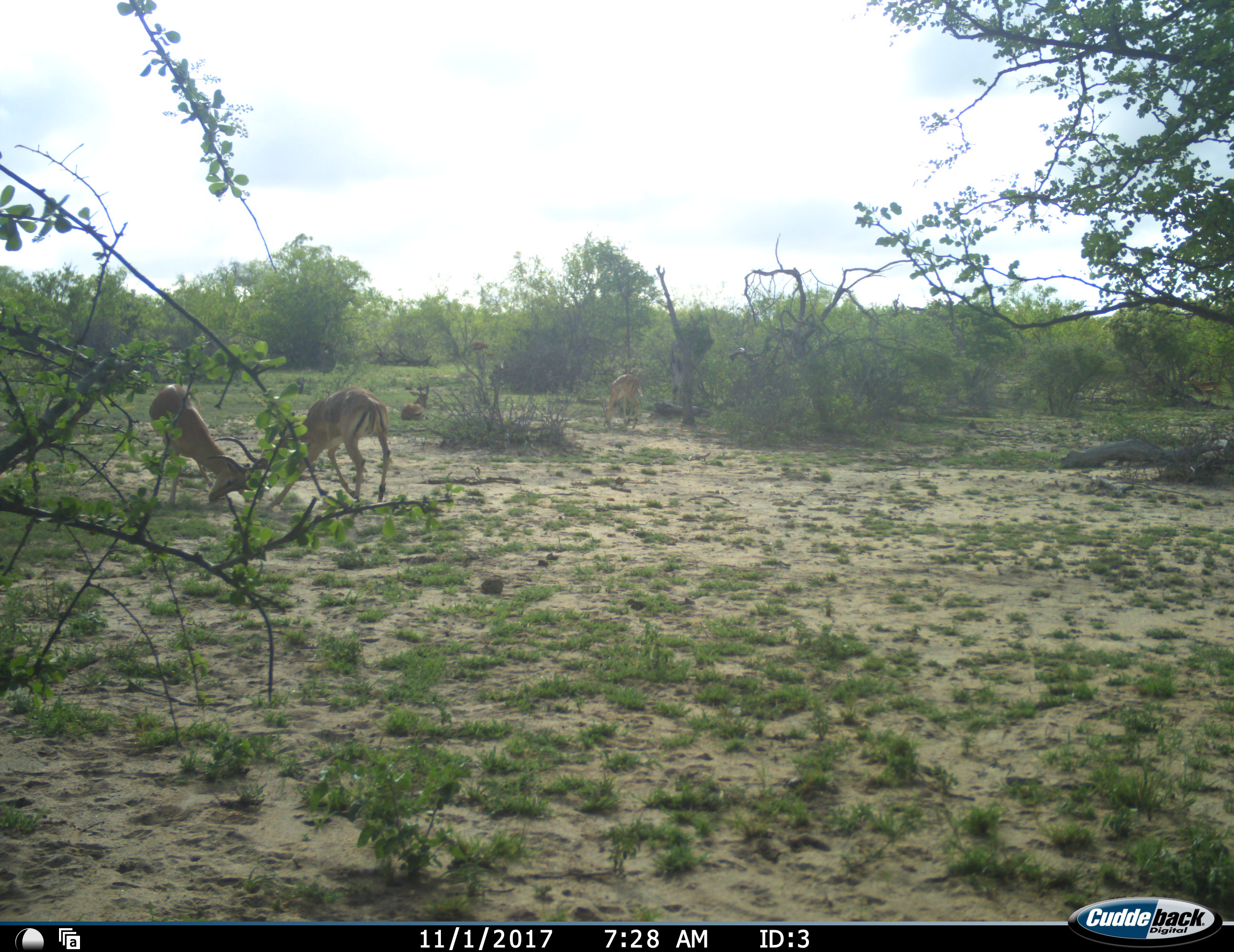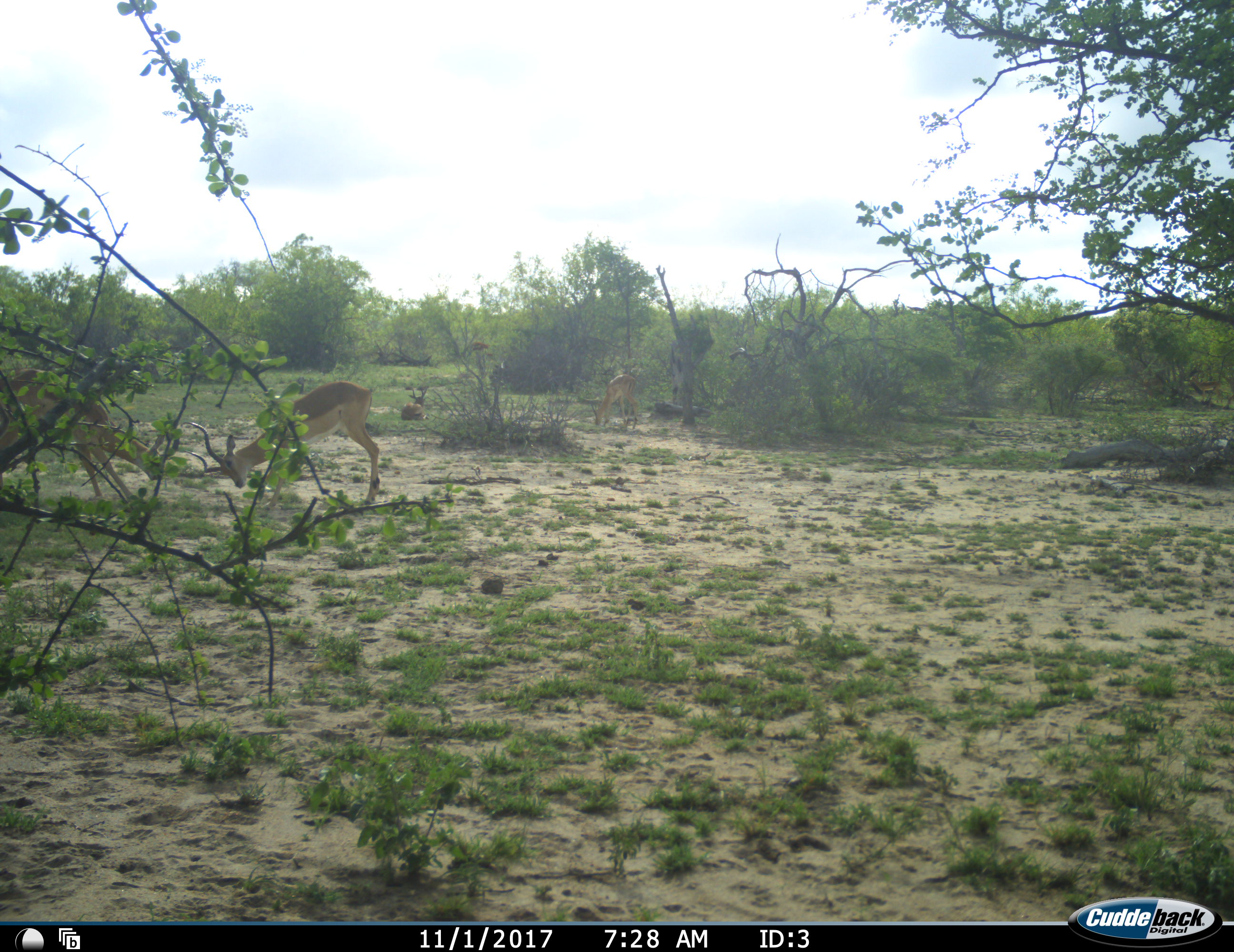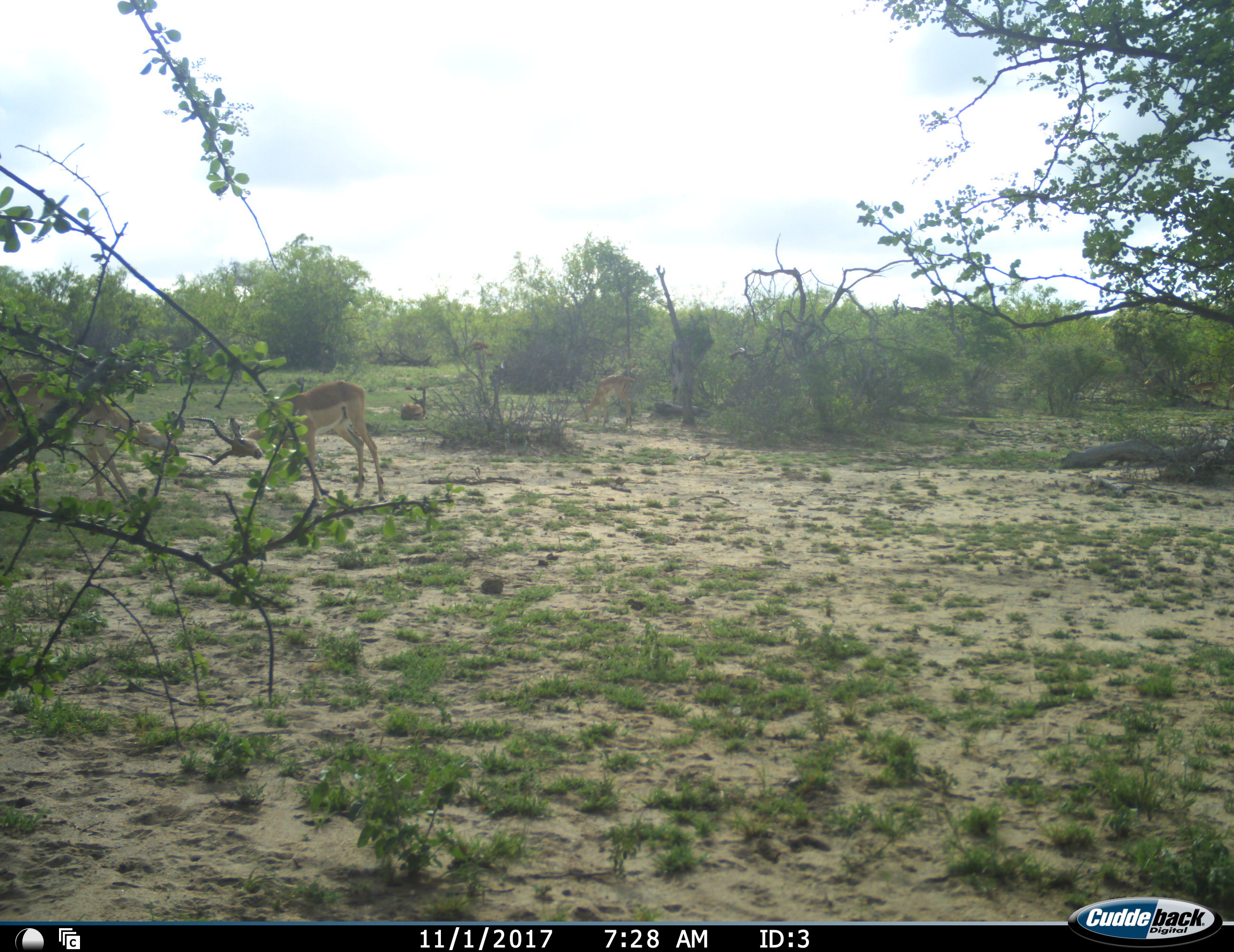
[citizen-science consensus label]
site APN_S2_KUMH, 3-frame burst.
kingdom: Animalia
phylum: Chordata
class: Mammalia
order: Artiodactyla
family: Bovidae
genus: Aepyceros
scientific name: Aepyceros melampus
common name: impala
Impala (Aepyceros melampus), count 4. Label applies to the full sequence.